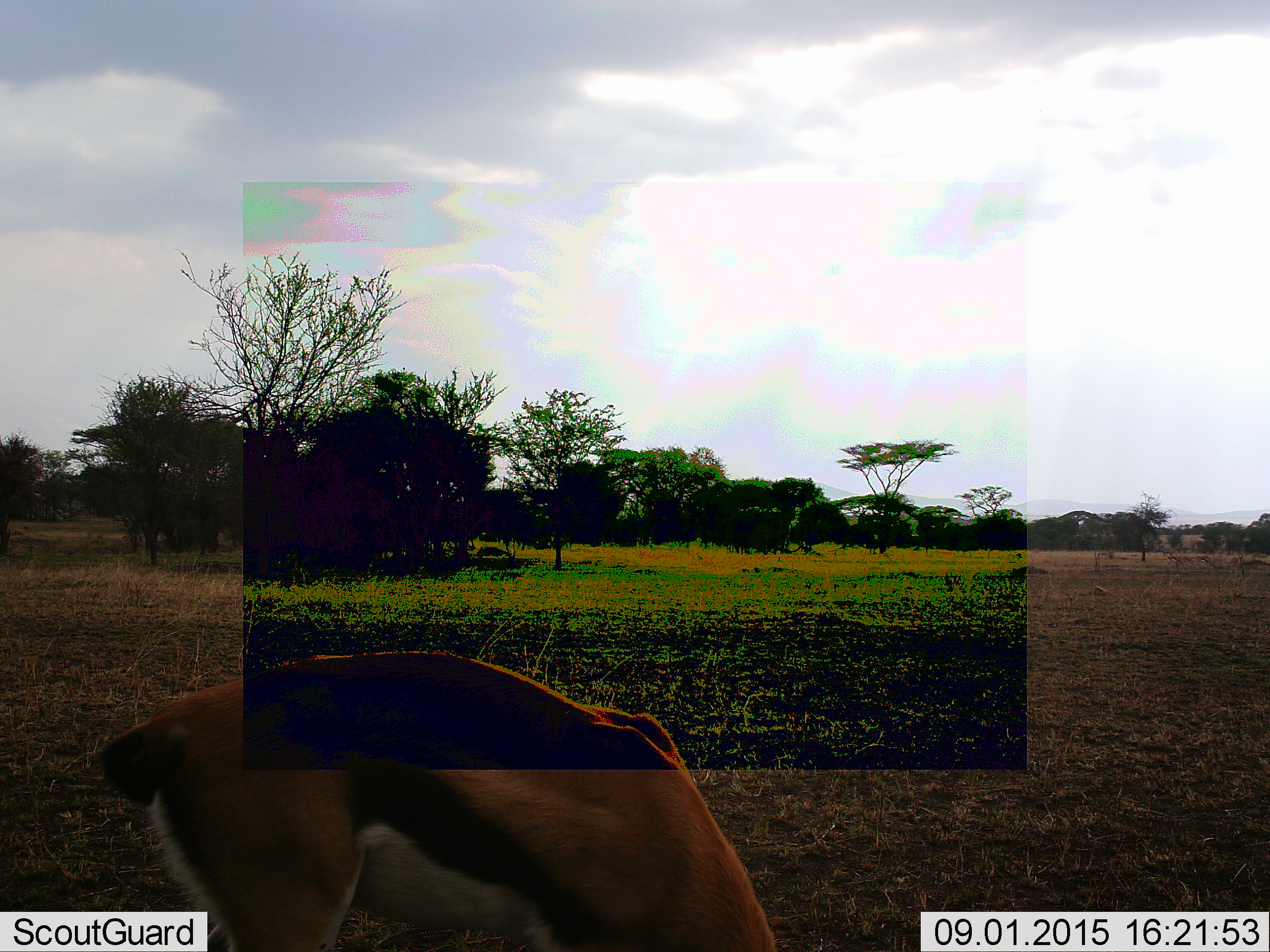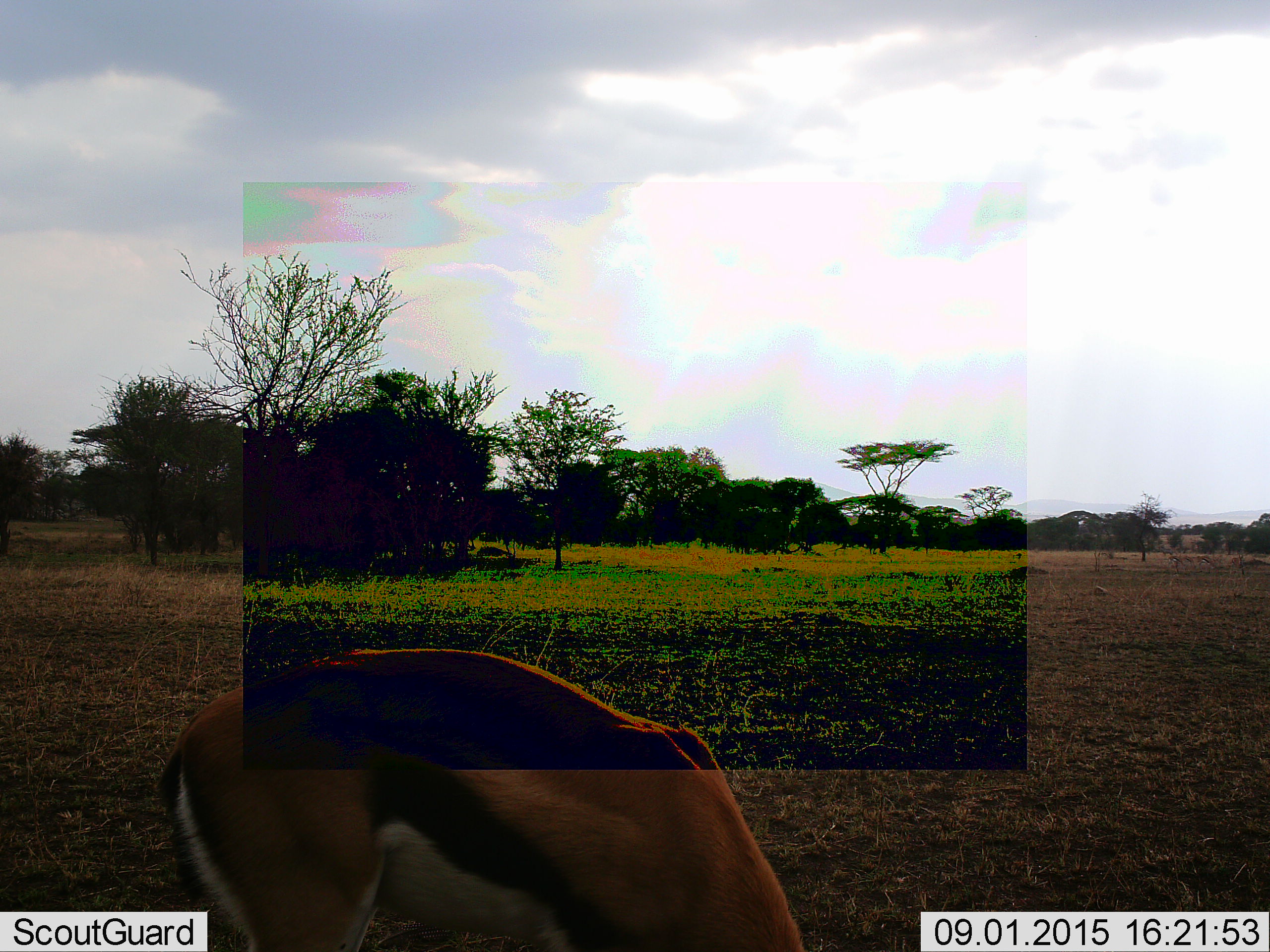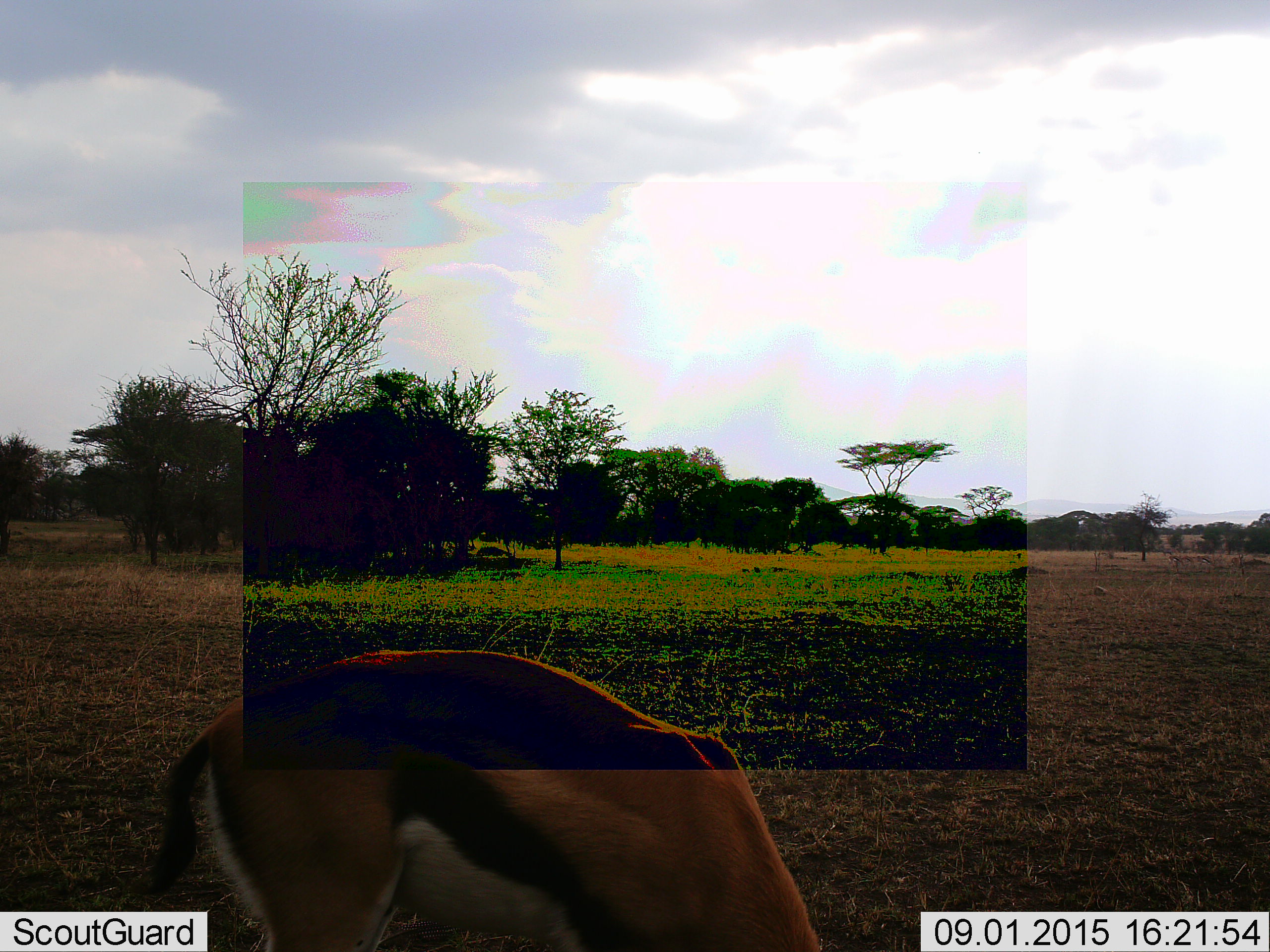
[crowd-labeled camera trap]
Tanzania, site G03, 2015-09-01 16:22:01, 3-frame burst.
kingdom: Animalia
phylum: Chordata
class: Mammalia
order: Artiodactyla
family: Bovidae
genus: Eudorcas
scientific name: Eudorcas thomsonii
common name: thomson's gazelle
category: gazellethomsons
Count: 1.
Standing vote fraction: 13%.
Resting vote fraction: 0%.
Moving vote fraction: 13%.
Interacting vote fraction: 0%.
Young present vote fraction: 0%.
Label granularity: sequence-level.